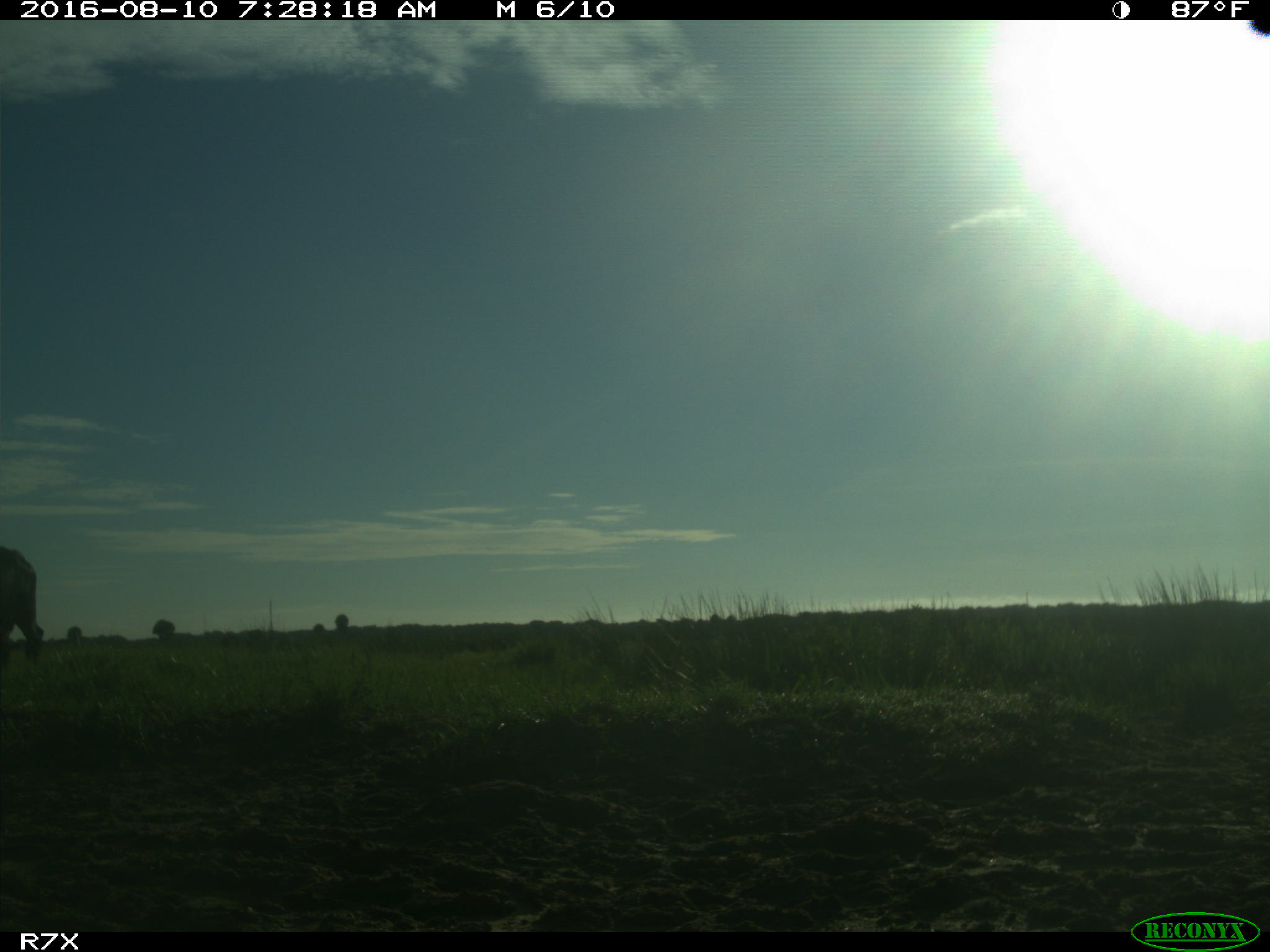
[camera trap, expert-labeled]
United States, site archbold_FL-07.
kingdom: Animalia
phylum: Chordata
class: Mammalia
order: Artiodactyla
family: Bovidae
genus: Bos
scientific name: Bos taurus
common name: domestic cow